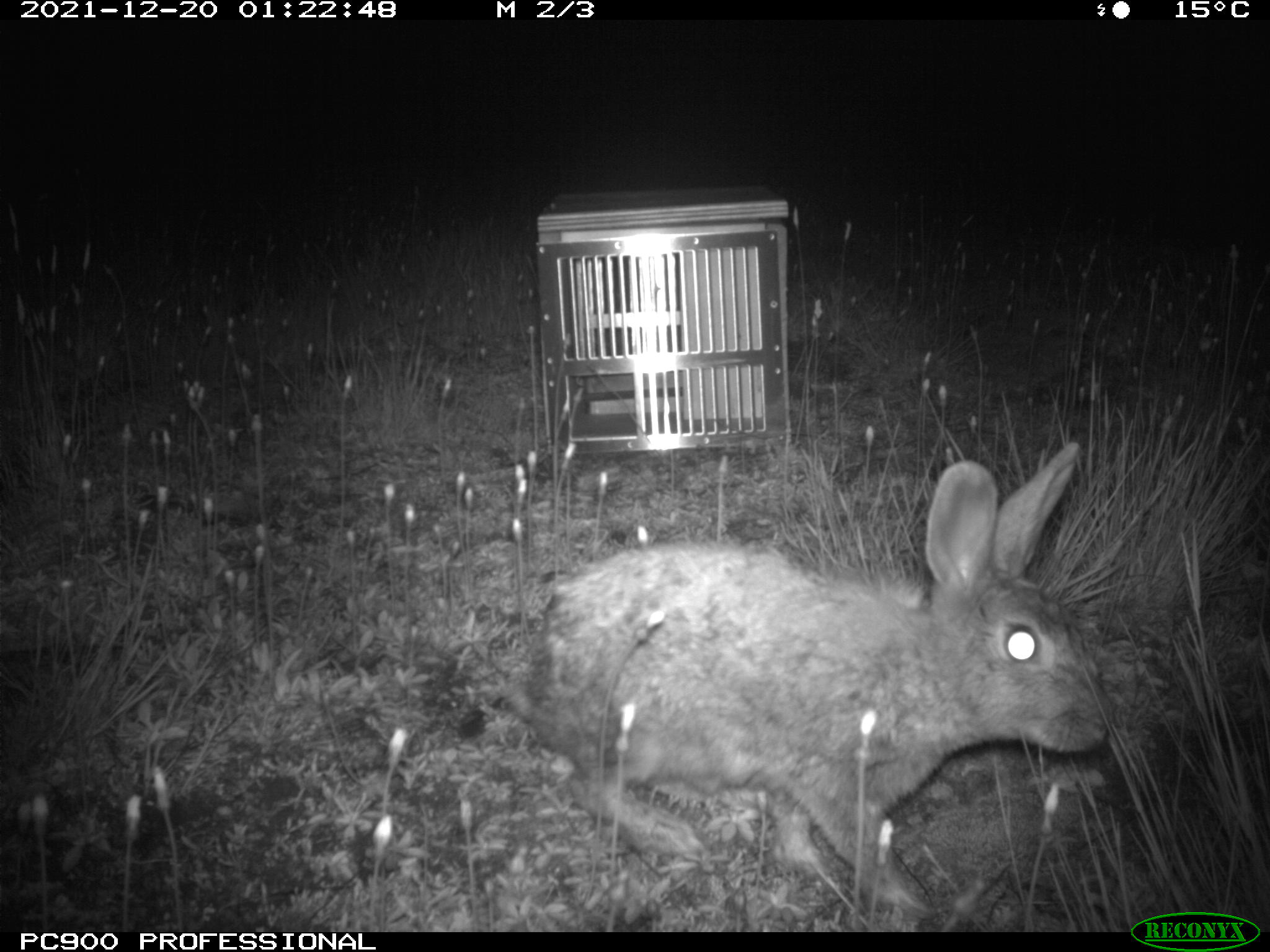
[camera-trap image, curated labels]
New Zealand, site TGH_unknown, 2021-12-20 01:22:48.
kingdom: Animalia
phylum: Chordata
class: Mammalia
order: Lagomorpha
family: Leporidae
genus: Oryctolagus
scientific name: Oryctolagus cuniculus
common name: european rabbit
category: rabbit